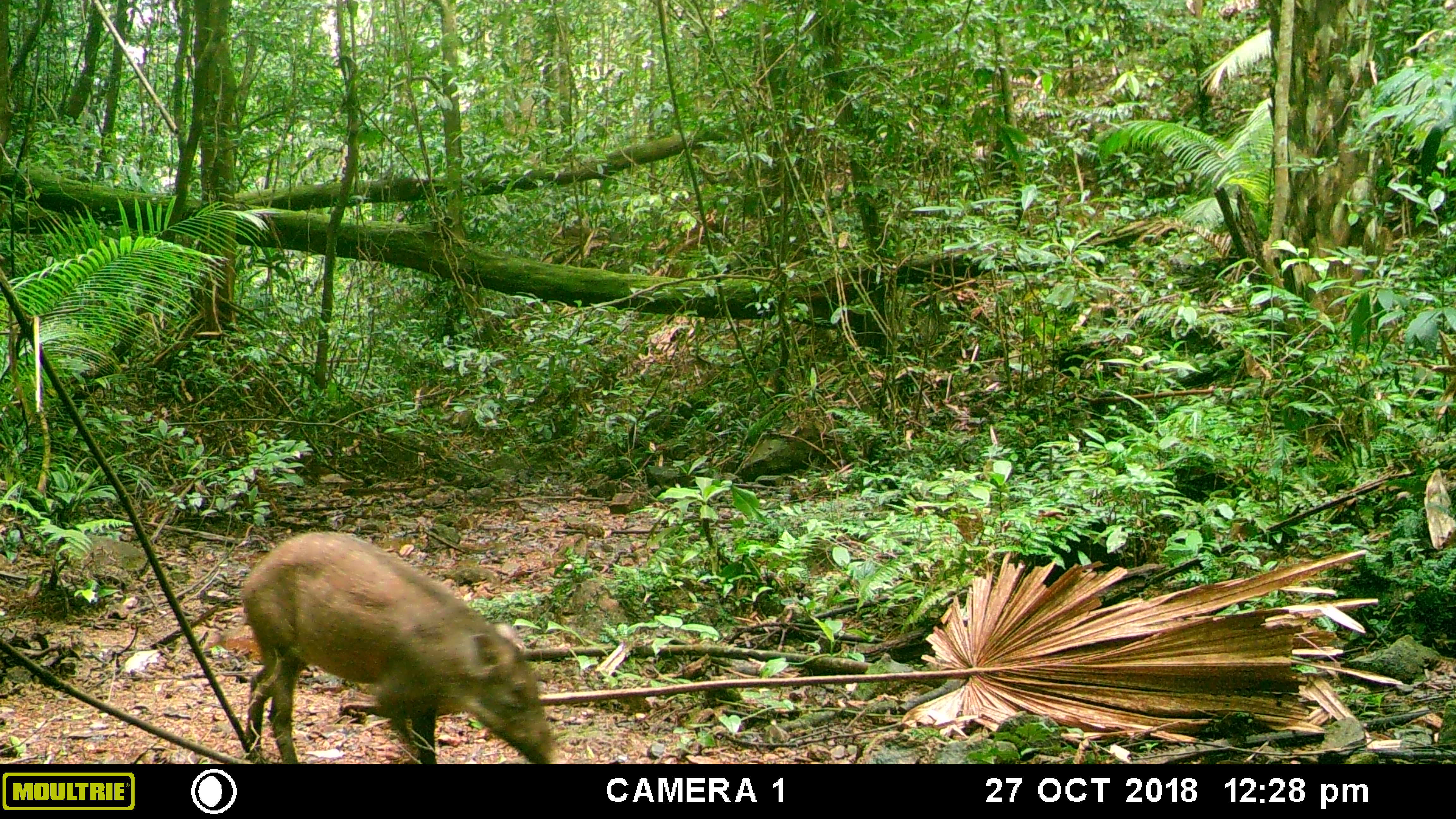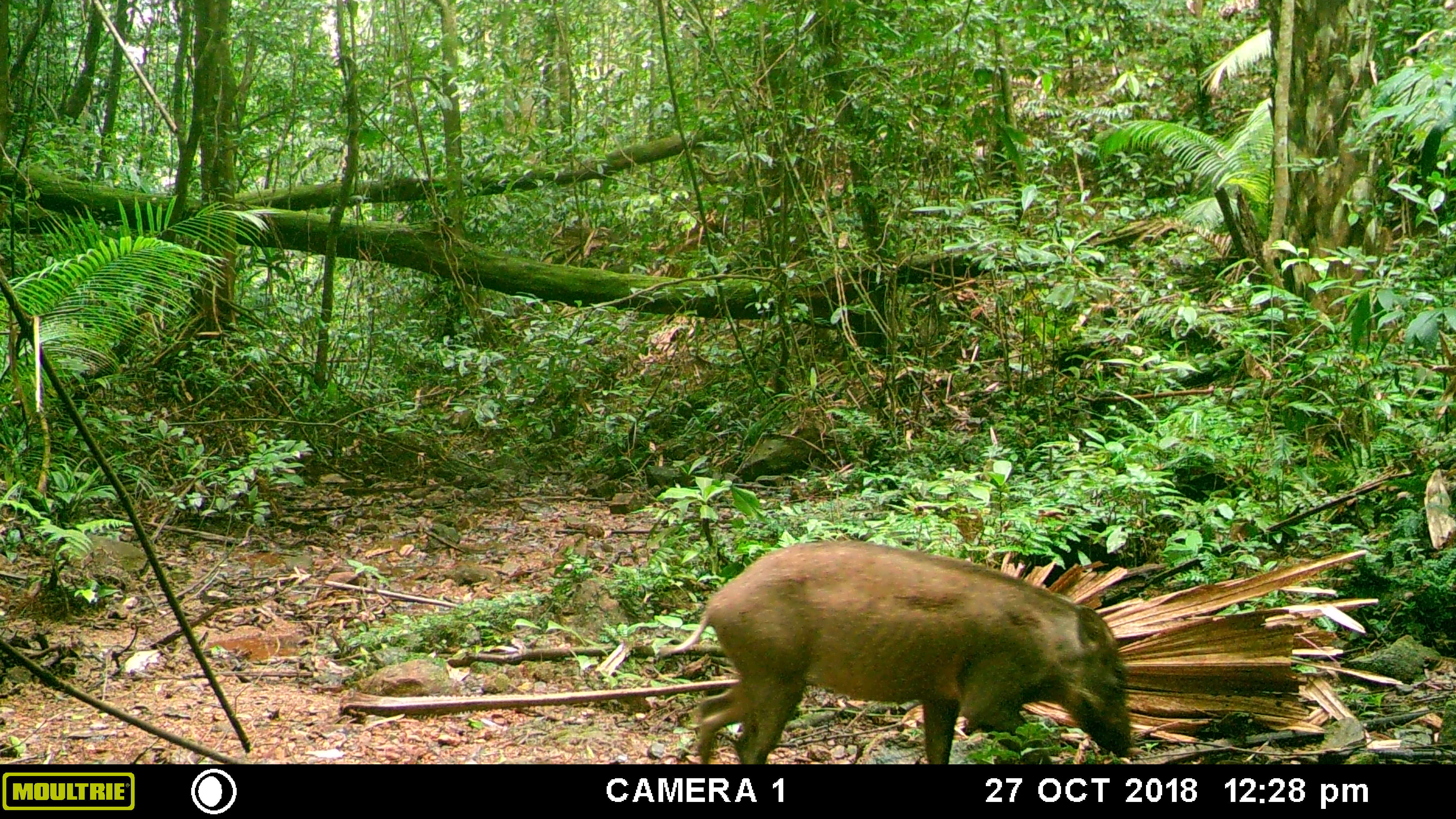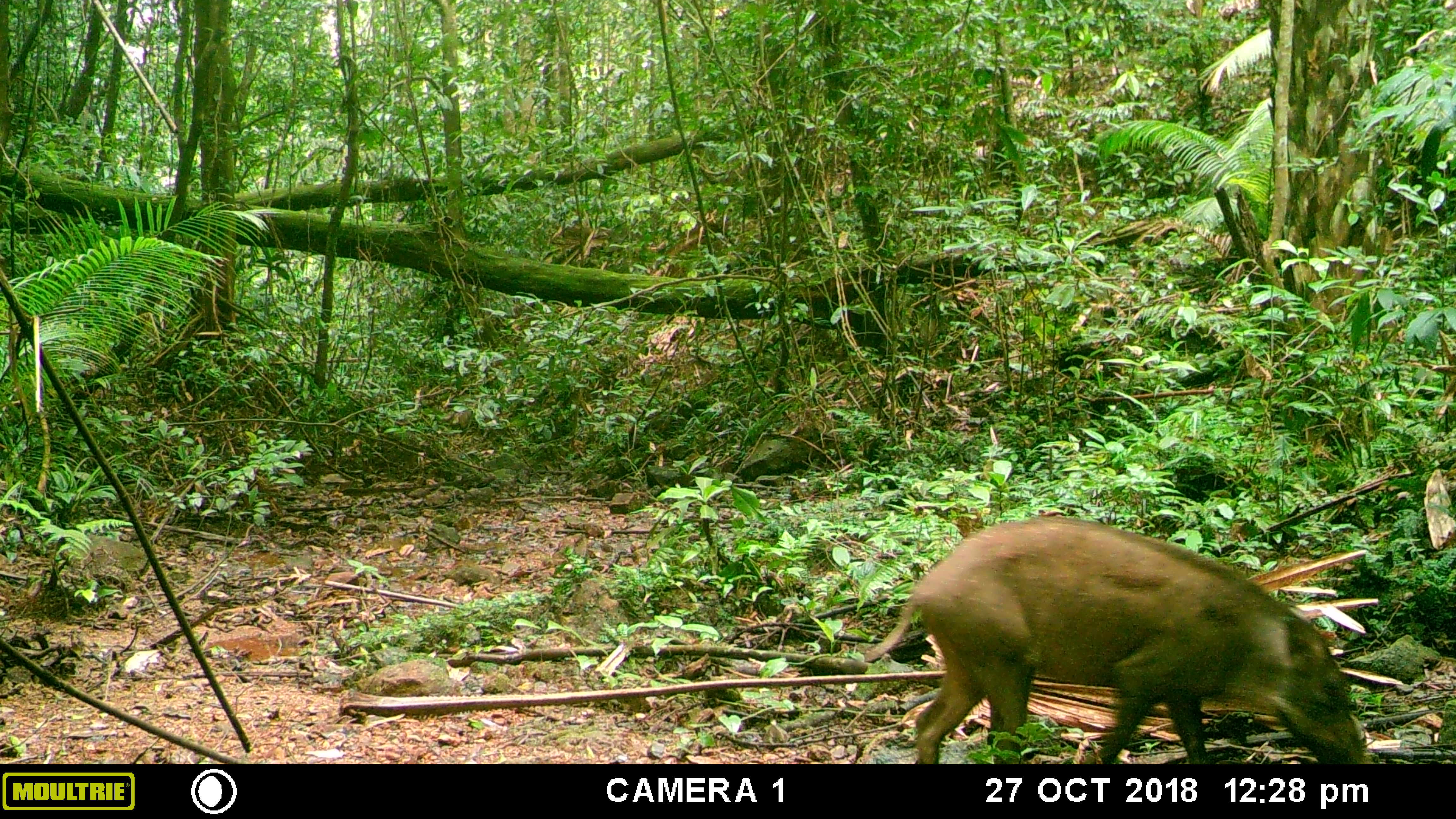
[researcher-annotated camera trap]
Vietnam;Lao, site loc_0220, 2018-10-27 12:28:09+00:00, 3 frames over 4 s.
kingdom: Animalia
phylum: Chordata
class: Mammalia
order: Artiodactyla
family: Suidae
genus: Sus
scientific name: Sus scrofa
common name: eurasian wild pig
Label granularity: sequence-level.